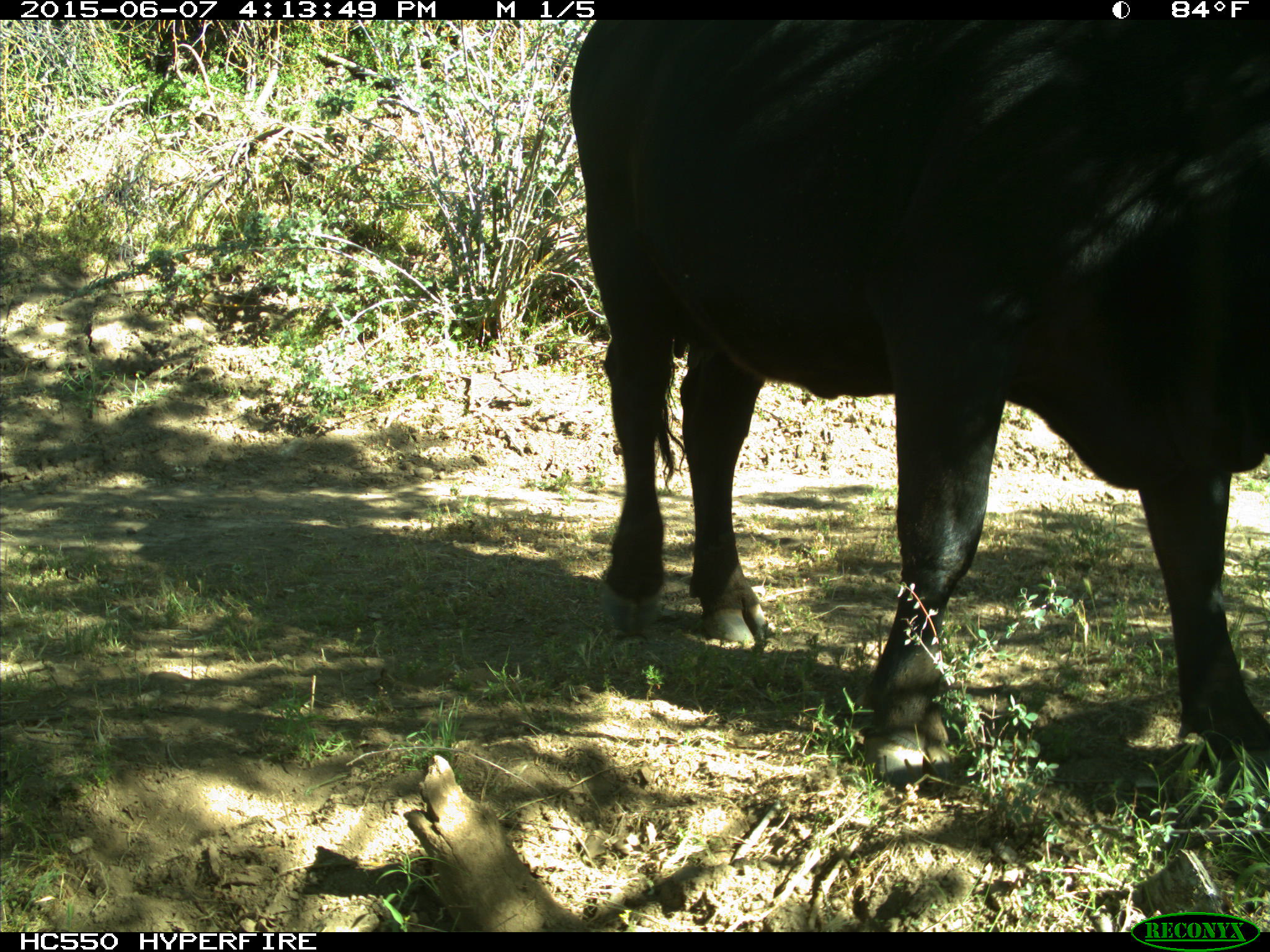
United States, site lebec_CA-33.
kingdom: Animalia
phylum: Chordata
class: Mammalia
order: Artiodactyla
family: Bovidae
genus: Bos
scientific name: Bos taurus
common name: domestic cow